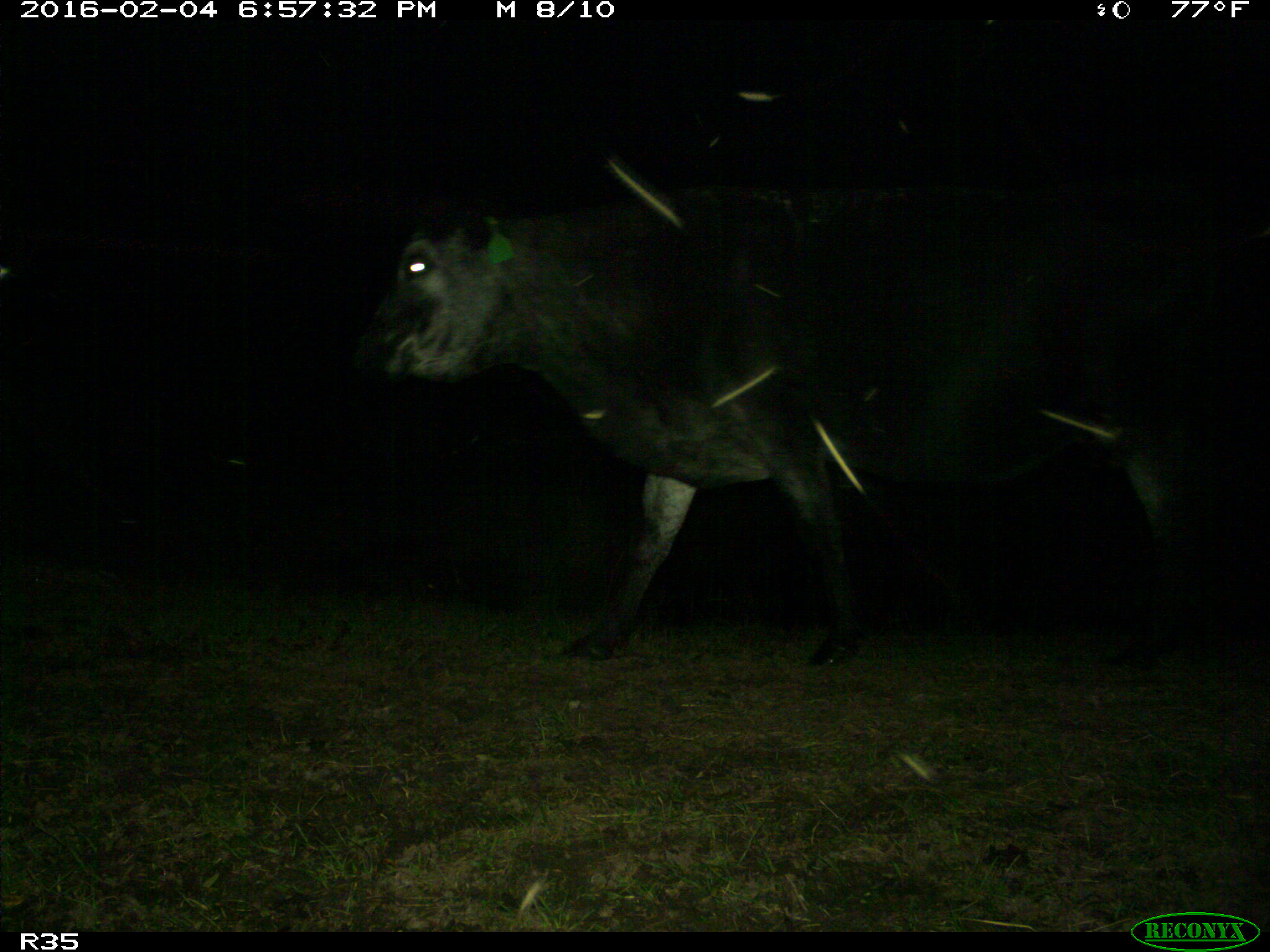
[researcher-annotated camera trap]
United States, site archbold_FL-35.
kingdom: Animalia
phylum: Chordata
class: Mammalia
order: Artiodactyla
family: Bovidae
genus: Bos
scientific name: Bos taurus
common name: domestic cow